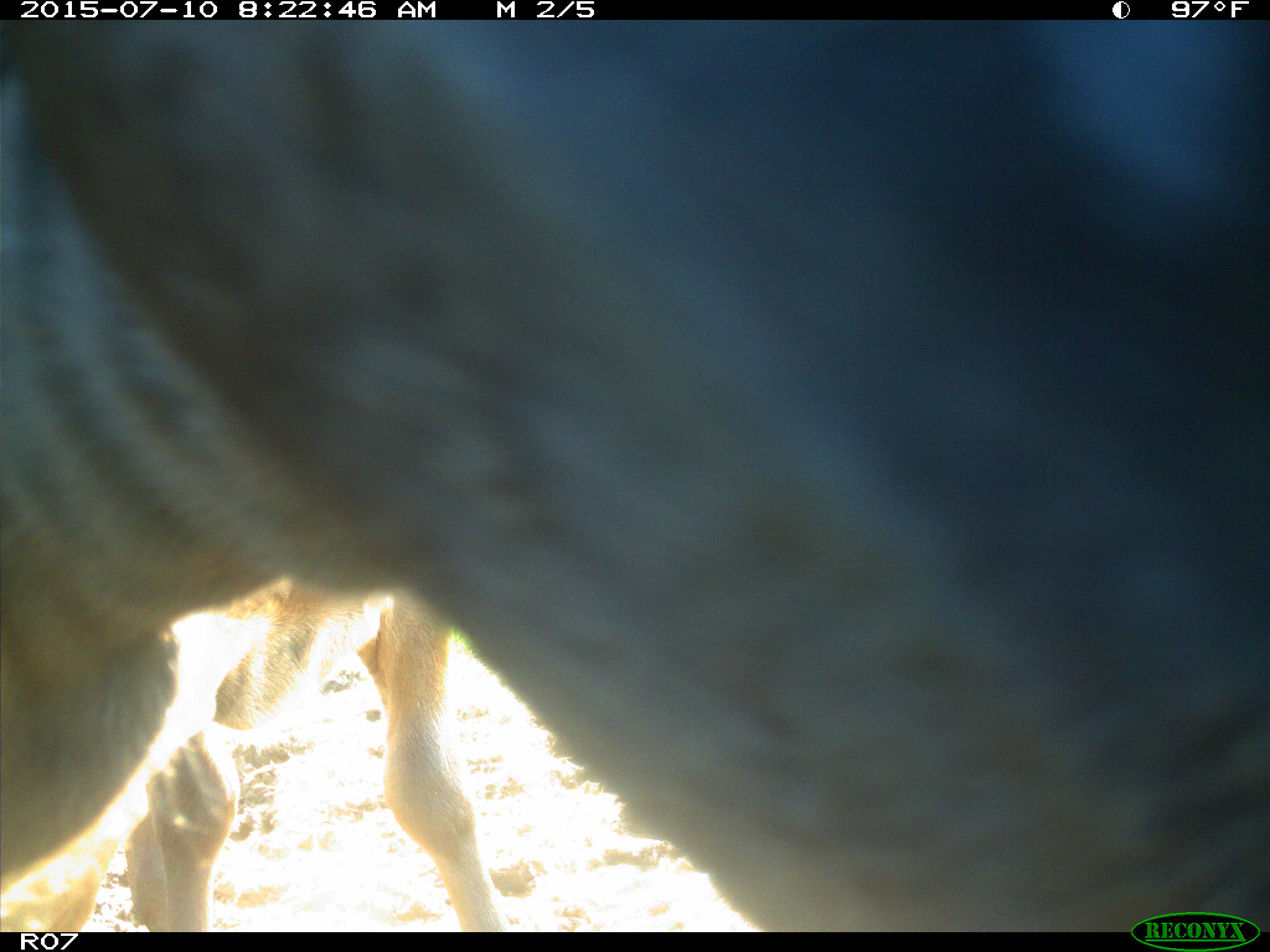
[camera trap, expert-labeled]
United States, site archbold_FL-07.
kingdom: Animalia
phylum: Chordata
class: Mammalia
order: Artiodactyla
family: Bovidae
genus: Bos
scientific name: Bos taurus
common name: domestic cow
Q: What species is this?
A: Bos taurus (domestic cow).